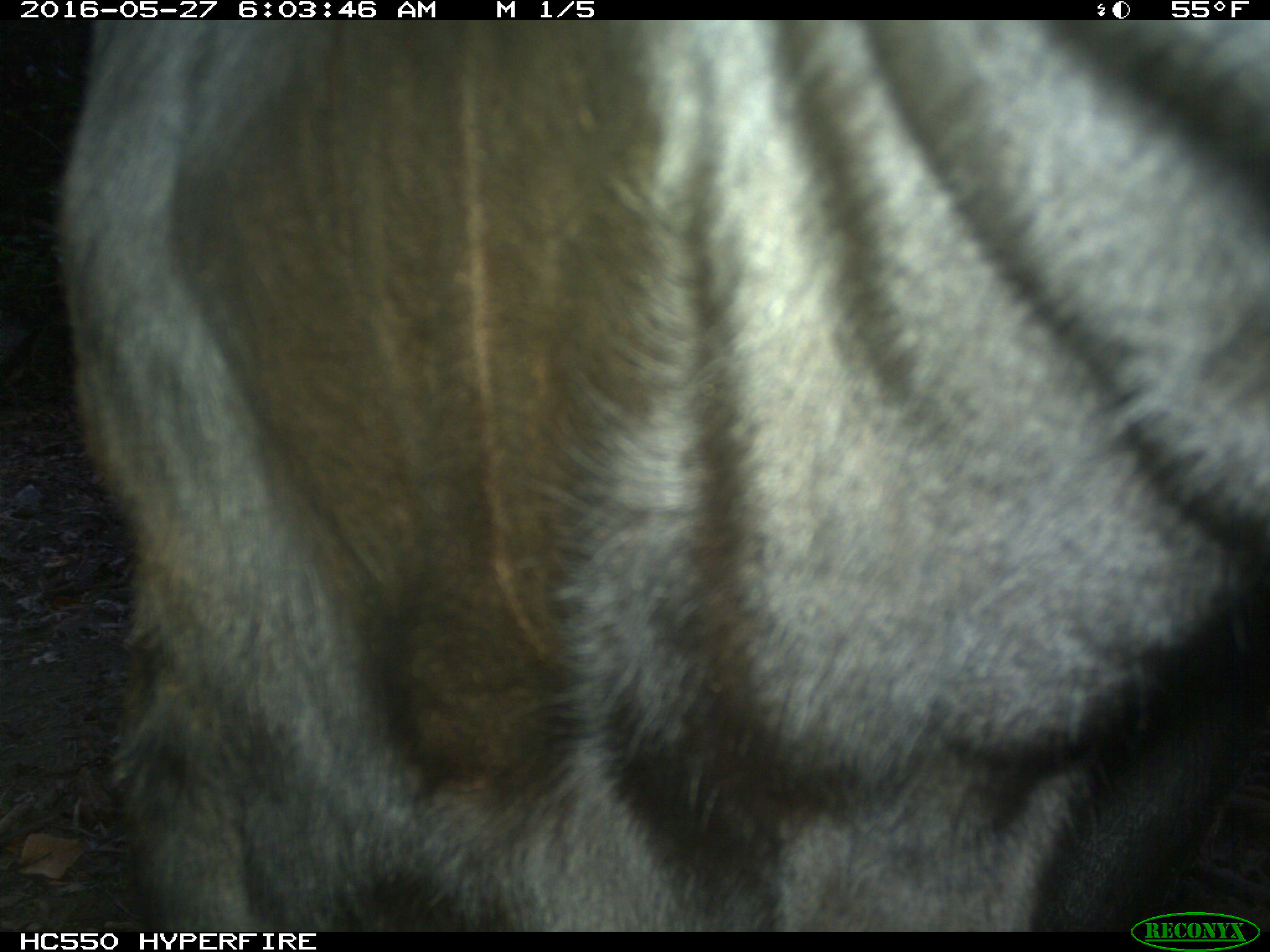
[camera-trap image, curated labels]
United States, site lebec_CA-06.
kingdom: Animalia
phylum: Chordata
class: Mammalia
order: Artiodactyla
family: Bovidae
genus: Bos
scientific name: Bos taurus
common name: domestic cow